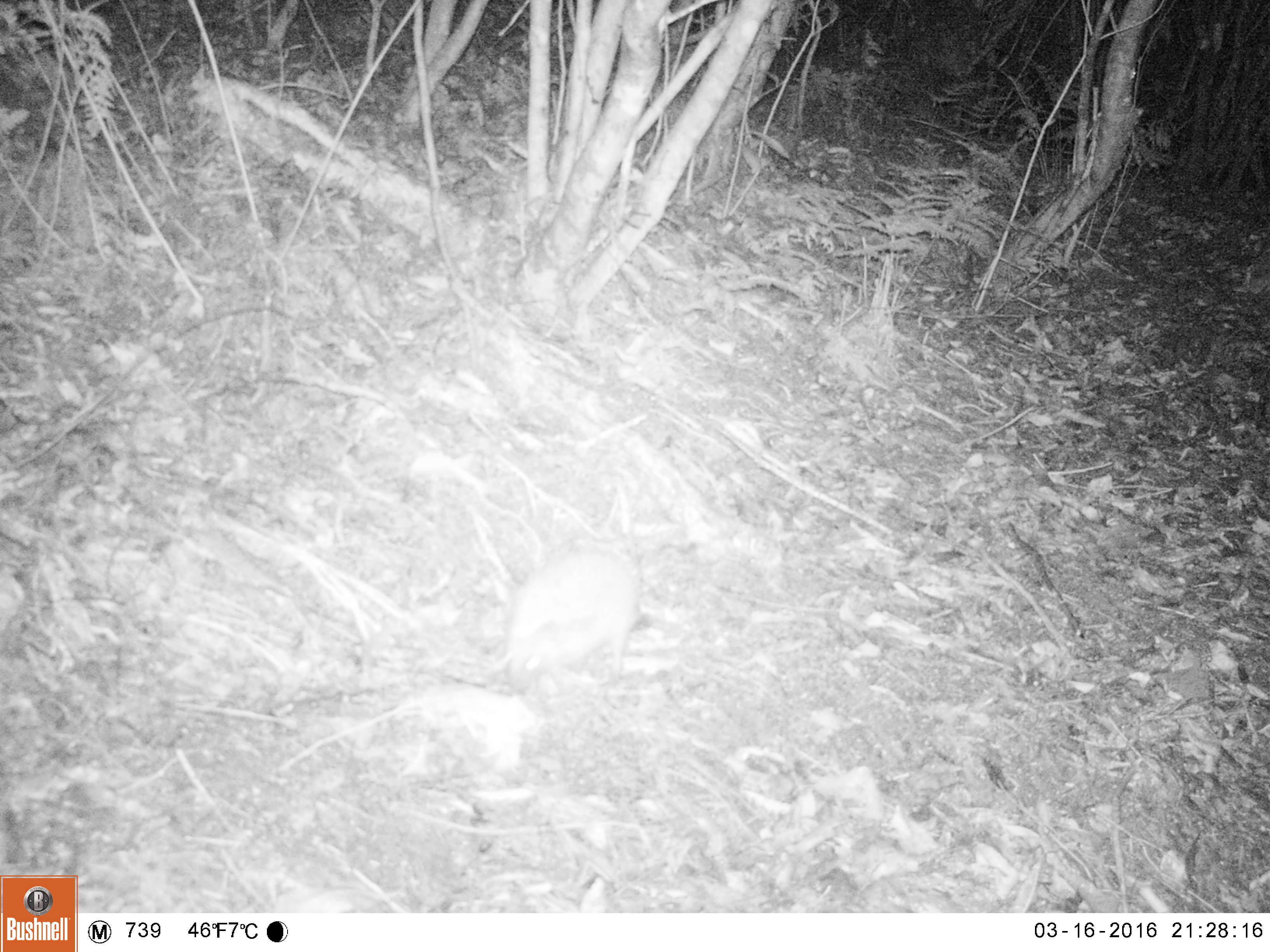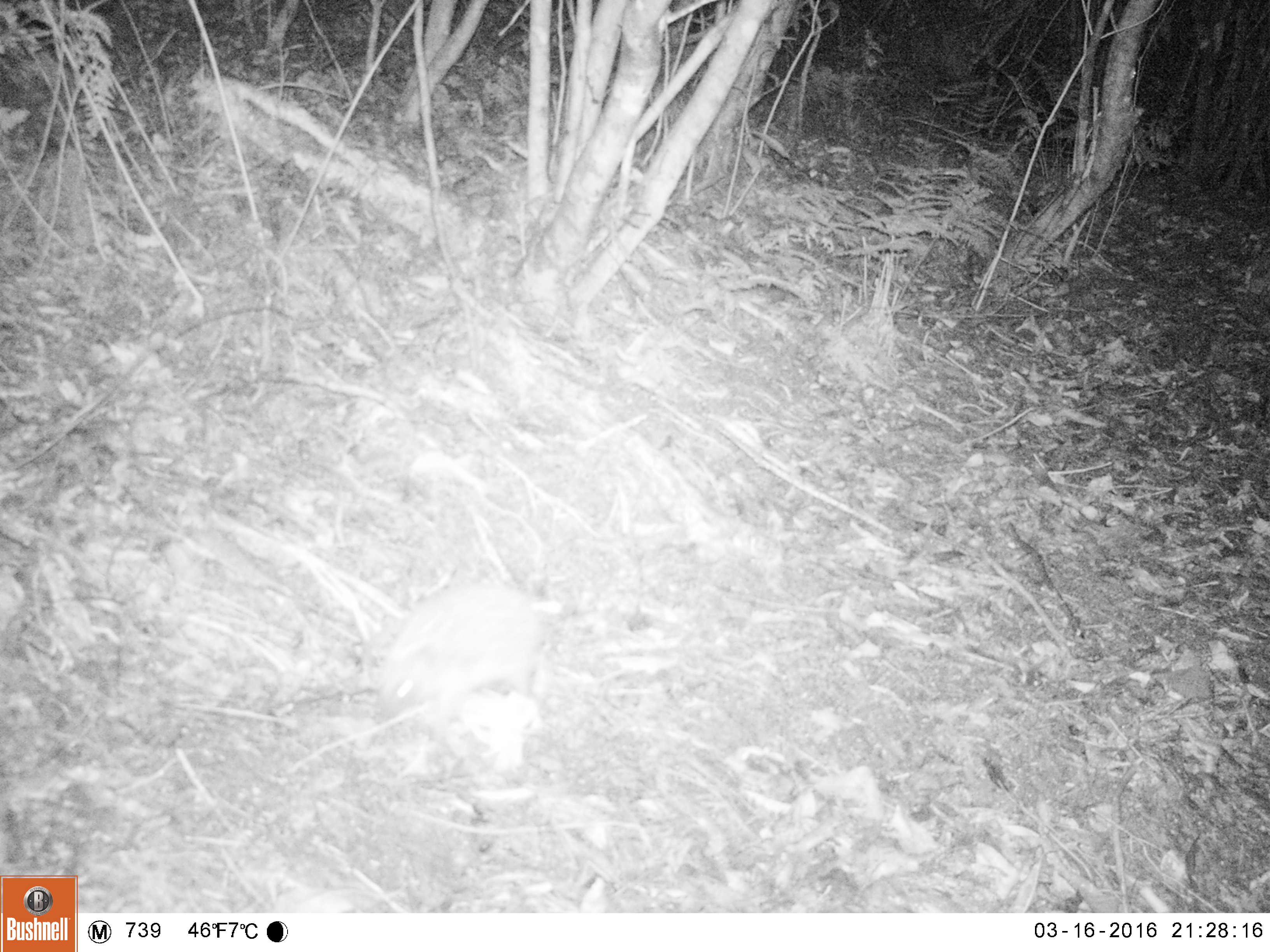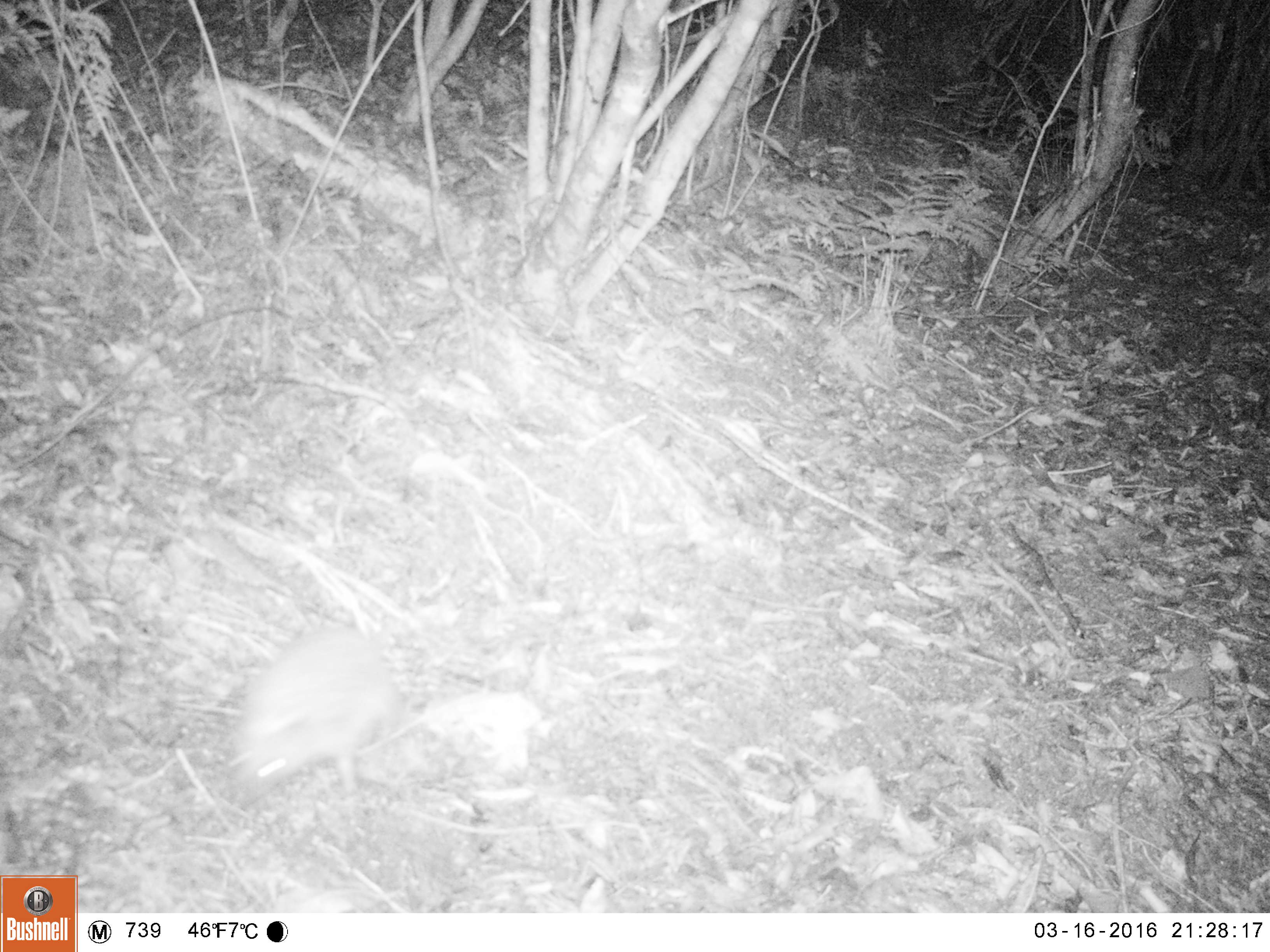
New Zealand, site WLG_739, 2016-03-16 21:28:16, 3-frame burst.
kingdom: Animalia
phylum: Chordata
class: Mammalia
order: Eulipotyphla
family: Erinaceidae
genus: Erinaceus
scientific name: Erinaceus europaeus europaeus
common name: european hedgehog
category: hedgehog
Hedgehog (european hedgehog) (Erinaceus europaeus europaeus).